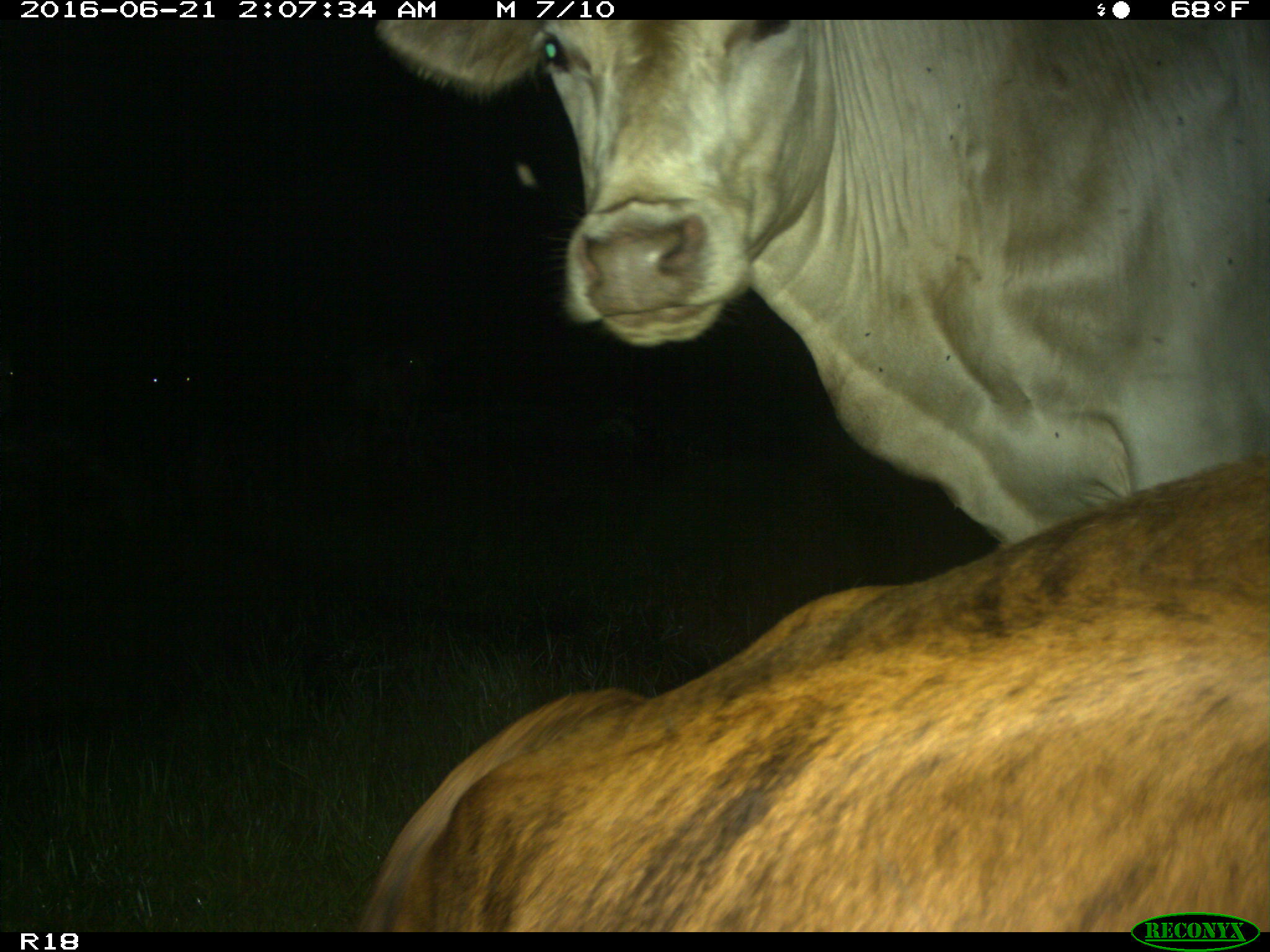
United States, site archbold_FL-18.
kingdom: Animalia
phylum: Chordata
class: Mammalia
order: Artiodactyla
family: Bovidae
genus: Bos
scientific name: Bos taurus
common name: domestic cow